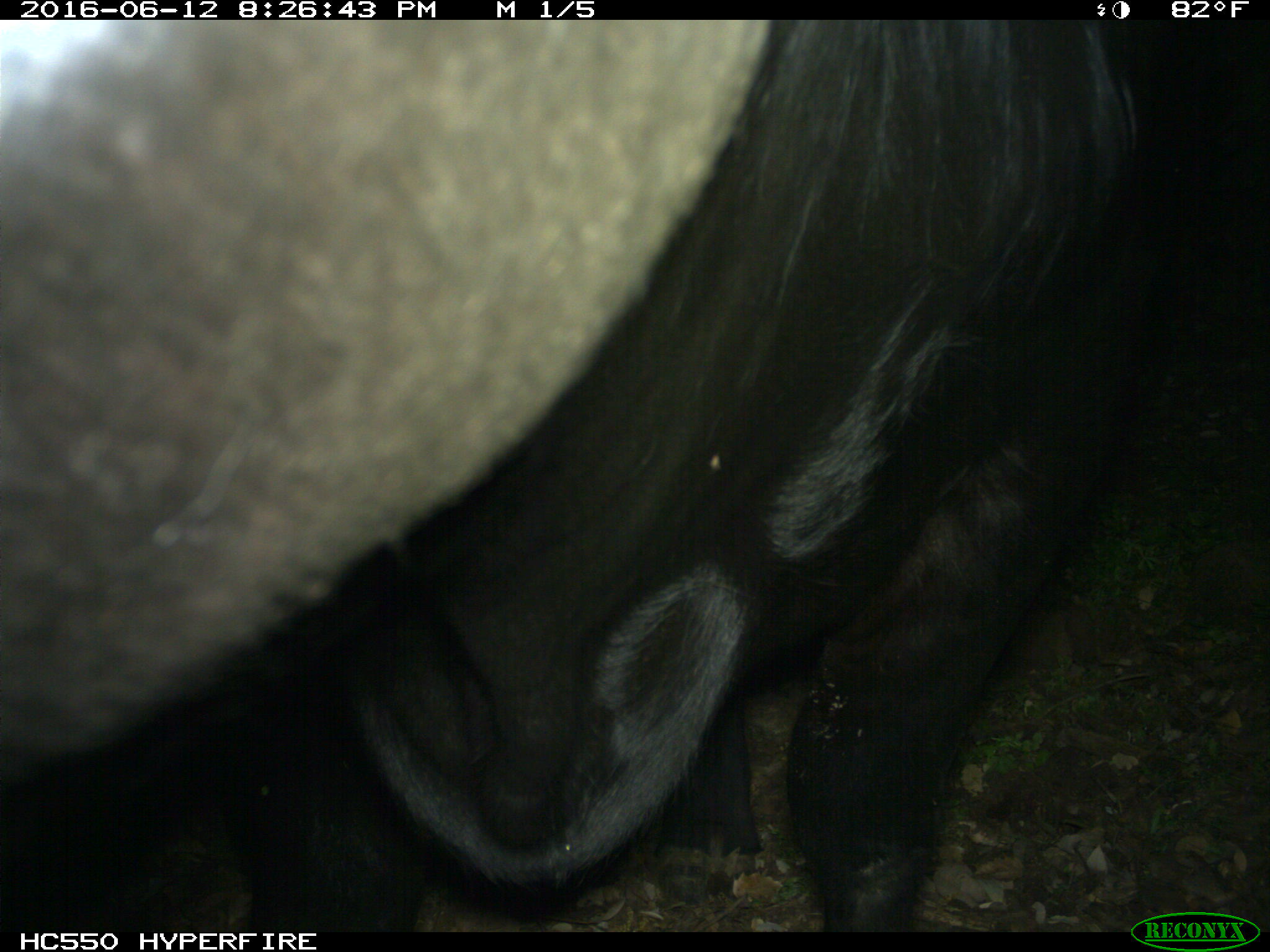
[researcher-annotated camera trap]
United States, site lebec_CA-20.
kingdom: Animalia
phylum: Chordata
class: Mammalia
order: Artiodactyla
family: Bovidae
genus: Bos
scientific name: Bos taurus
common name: domestic cow